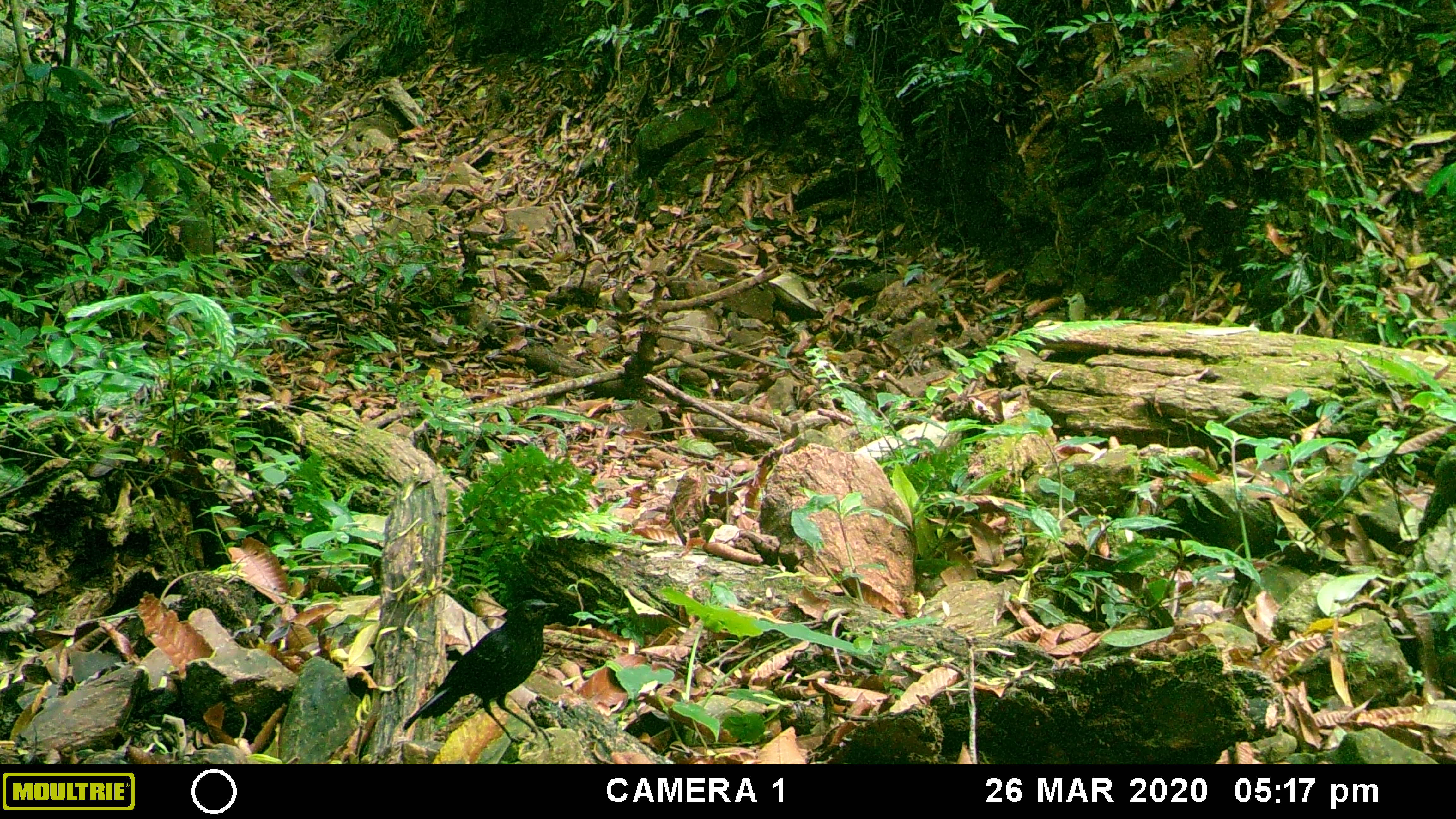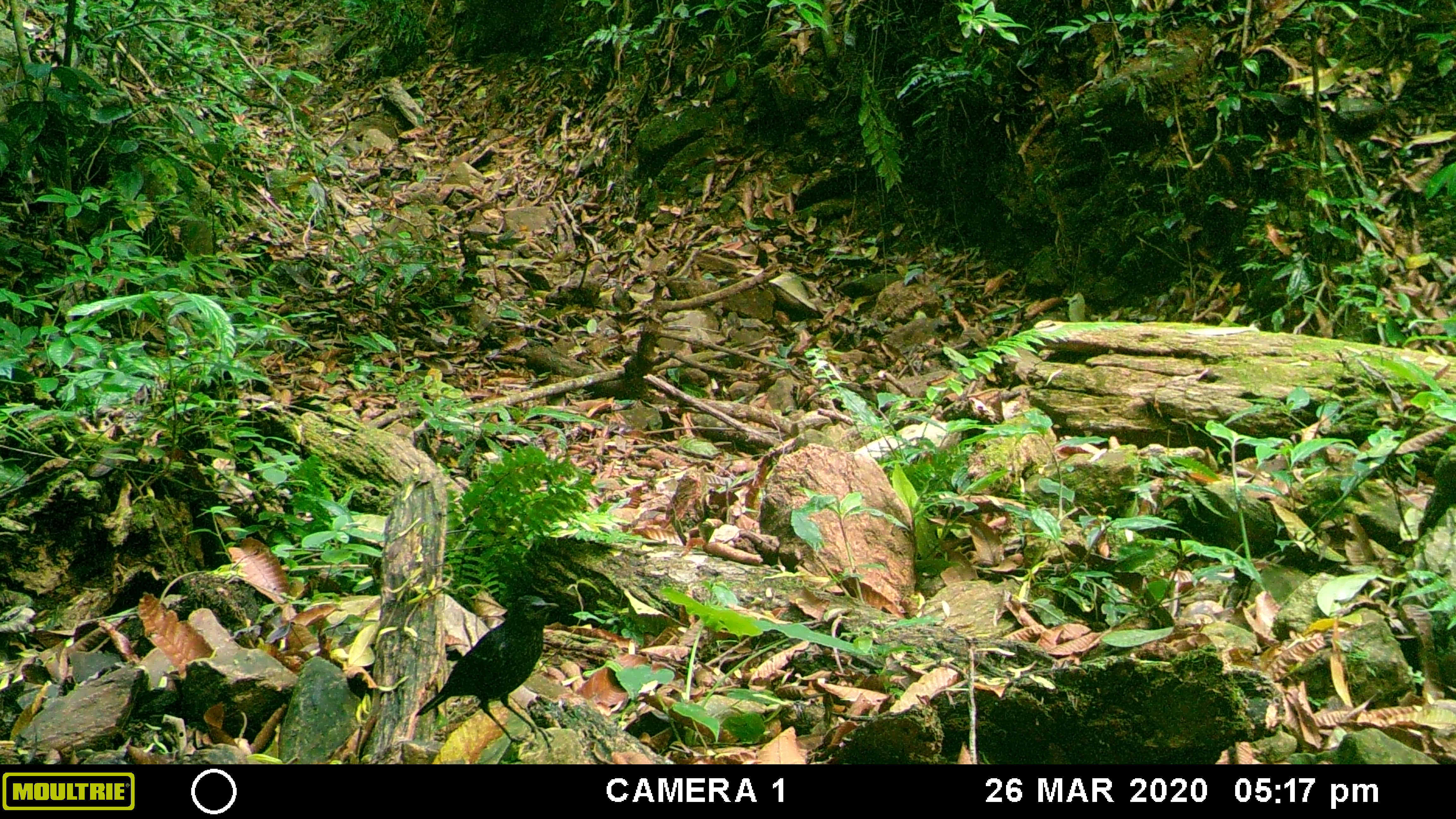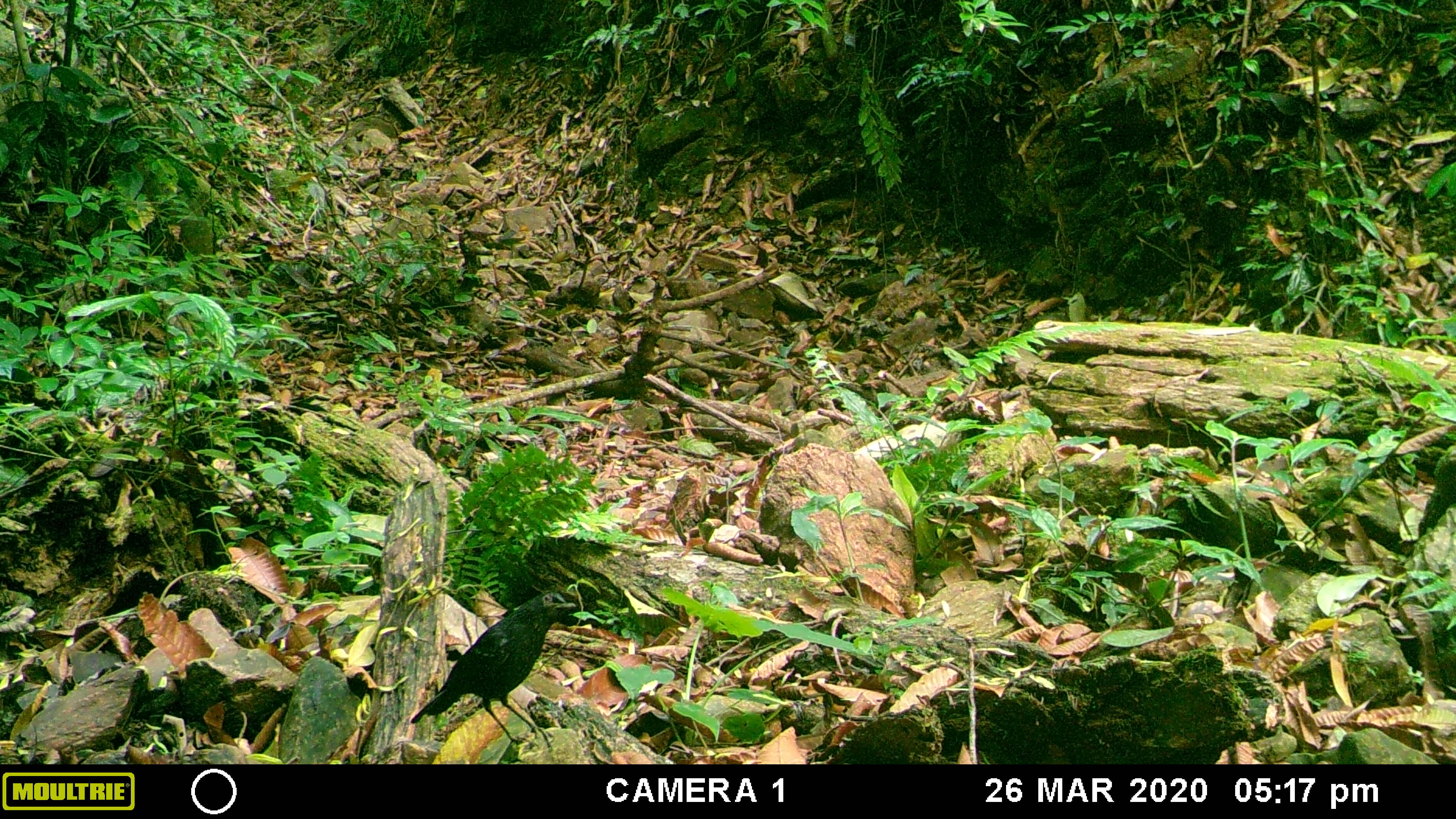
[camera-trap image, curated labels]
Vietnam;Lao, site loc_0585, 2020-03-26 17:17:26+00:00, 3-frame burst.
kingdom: Animalia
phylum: Chordata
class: Aves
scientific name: Aves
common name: bird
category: unidentified bird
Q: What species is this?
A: Unidentified bird (bird) (Aves).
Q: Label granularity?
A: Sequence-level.